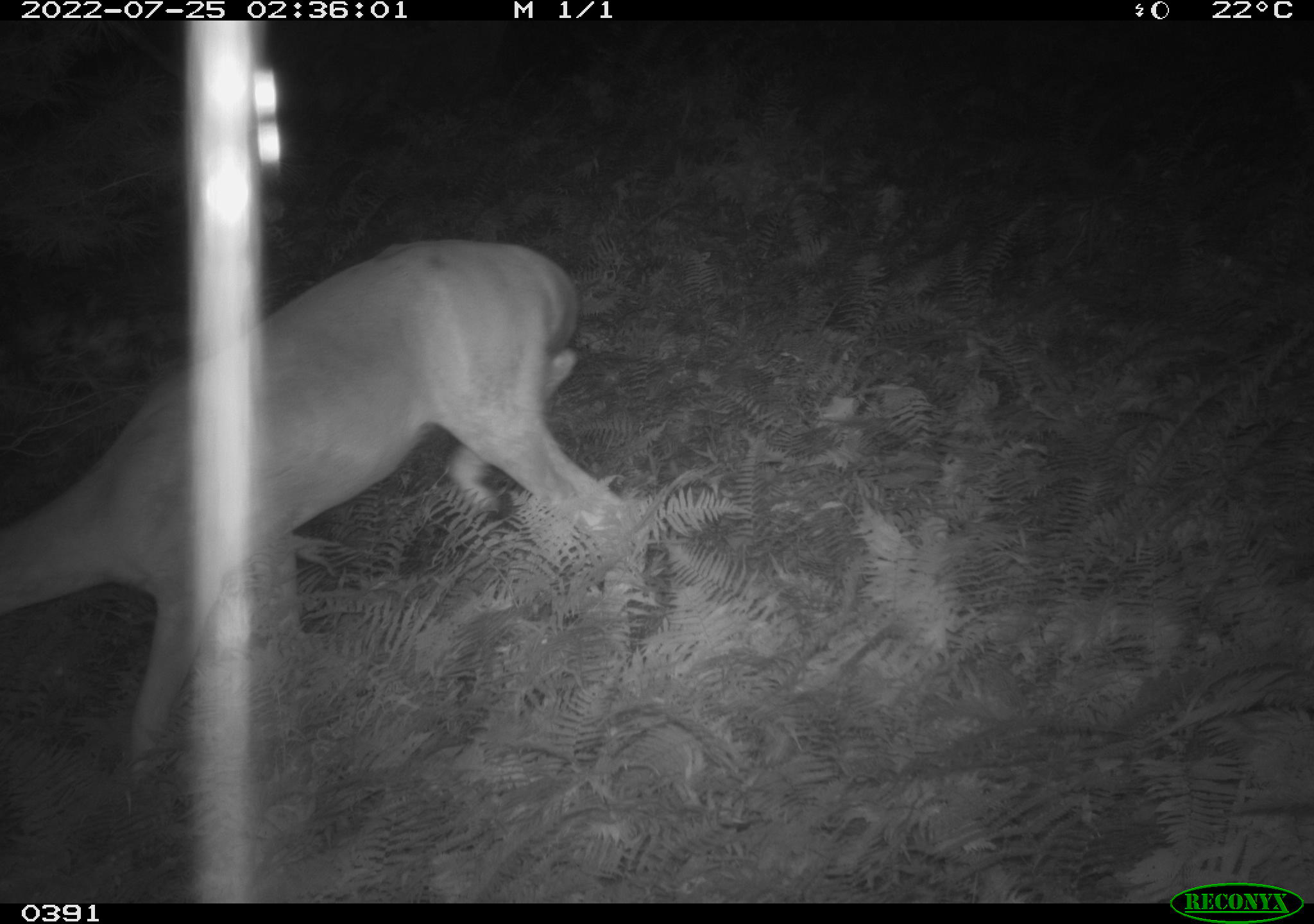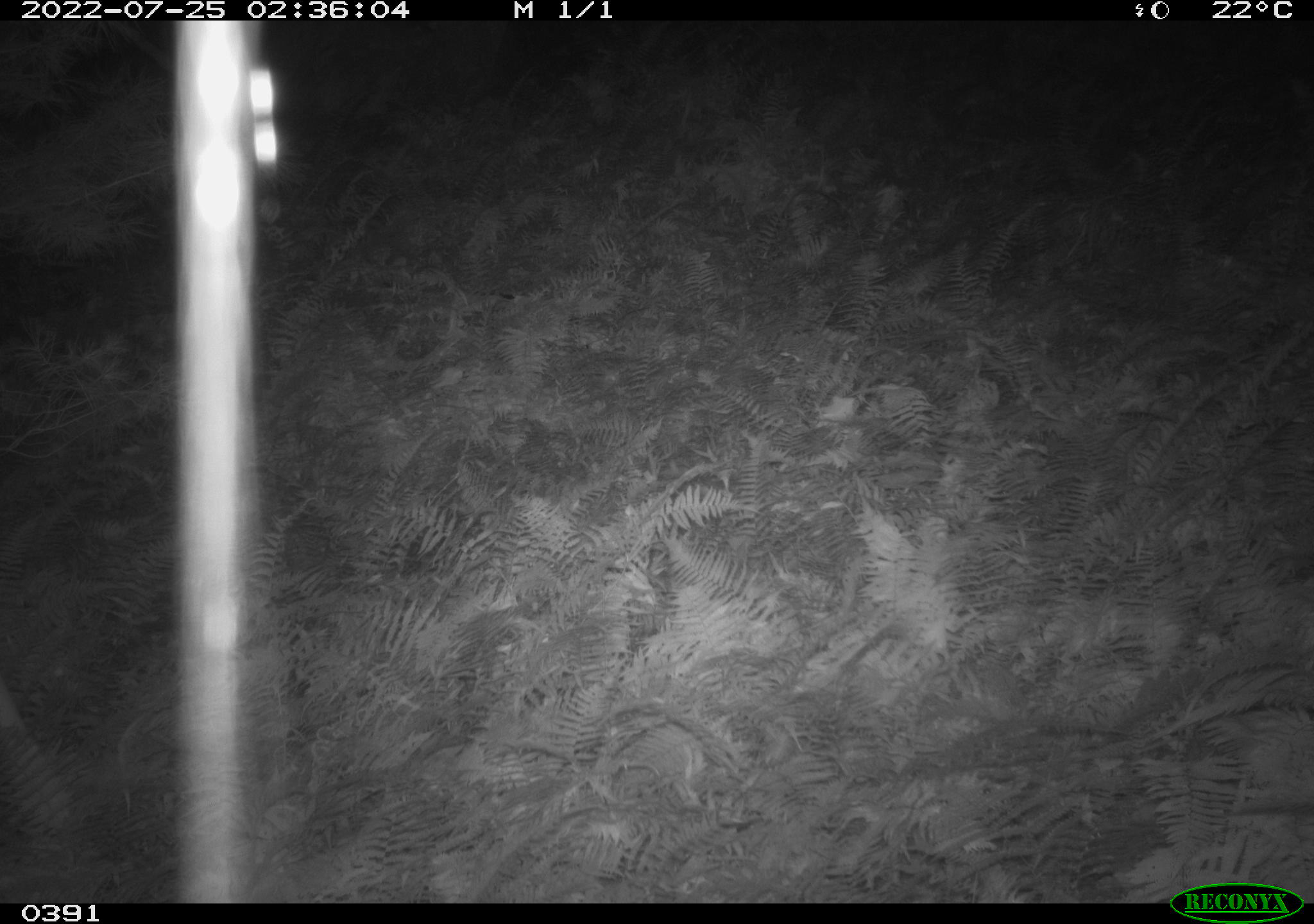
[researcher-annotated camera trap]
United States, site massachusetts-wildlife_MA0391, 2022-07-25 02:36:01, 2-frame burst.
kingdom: Animalia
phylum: Chordata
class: Mammalia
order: Artiodactyla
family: Cervidae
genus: Odocoileus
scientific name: Odocoileus virginianus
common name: white-tailed deer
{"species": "white-tailed deer (Odocoileus virginianus)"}